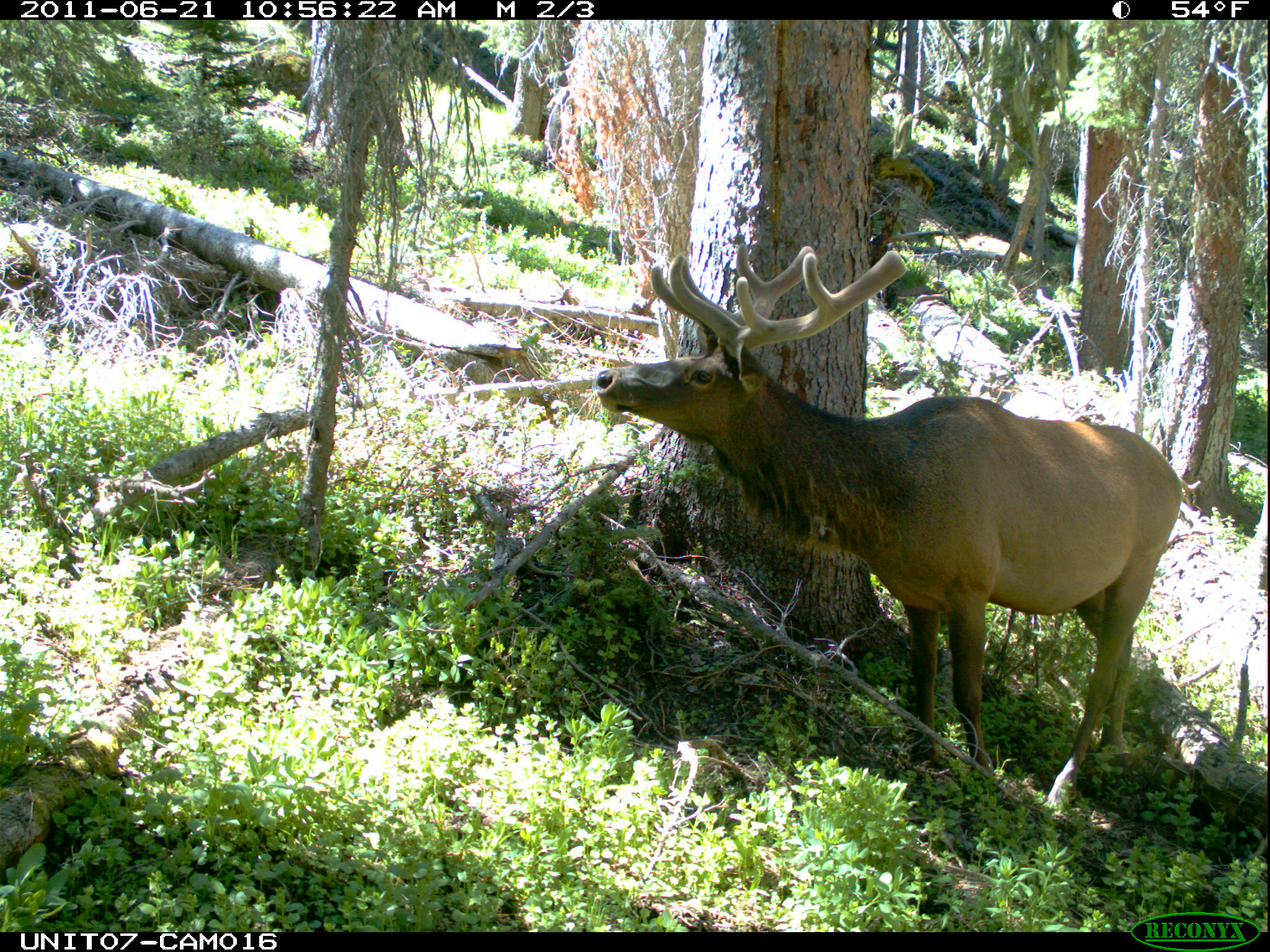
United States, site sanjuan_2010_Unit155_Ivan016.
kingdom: Animalia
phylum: Chordata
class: Mammalia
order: Artiodactyla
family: Cervidae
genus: Cervus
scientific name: Cervus elaphus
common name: red deer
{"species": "Cervus elaphus (red deer)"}